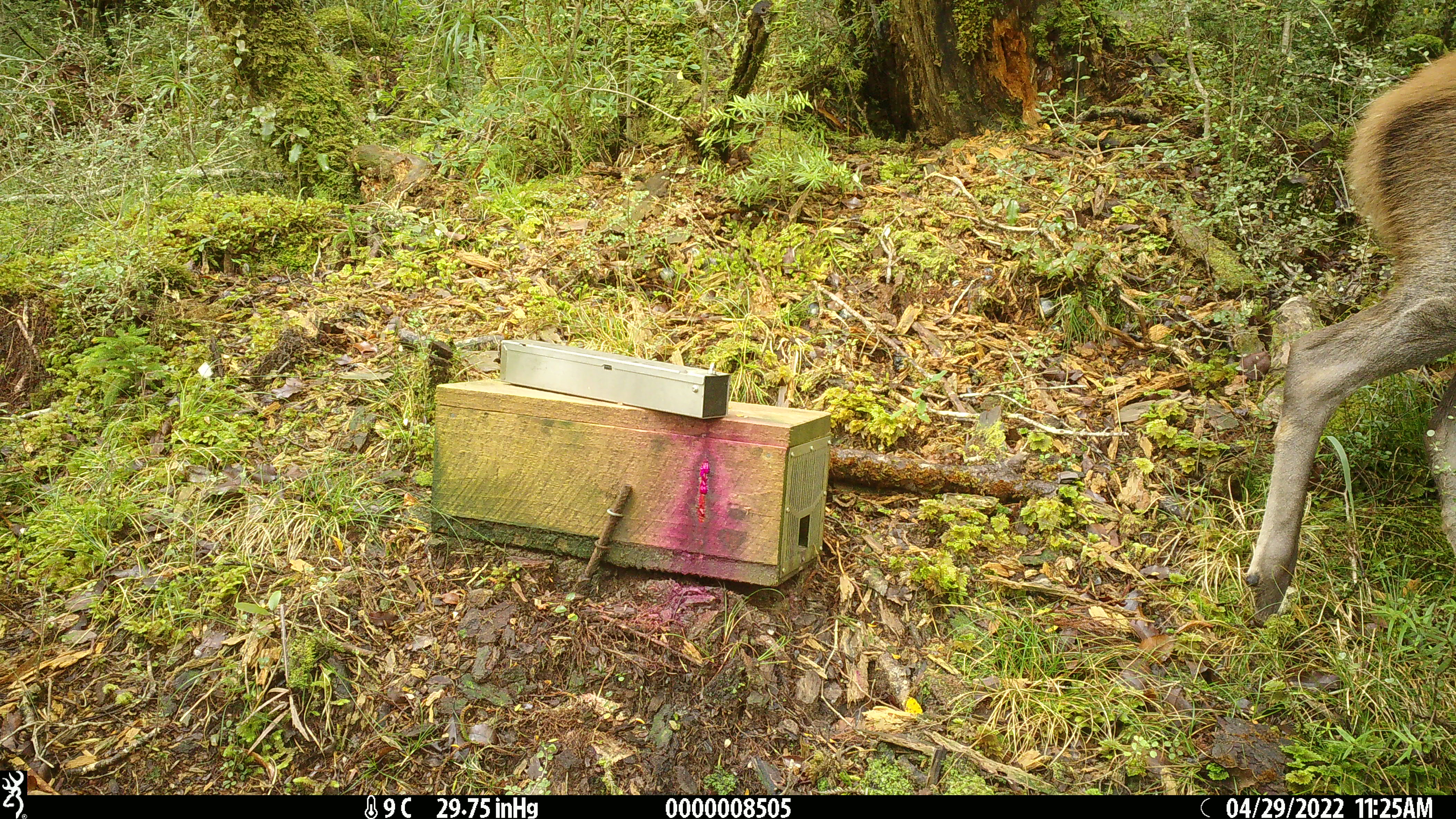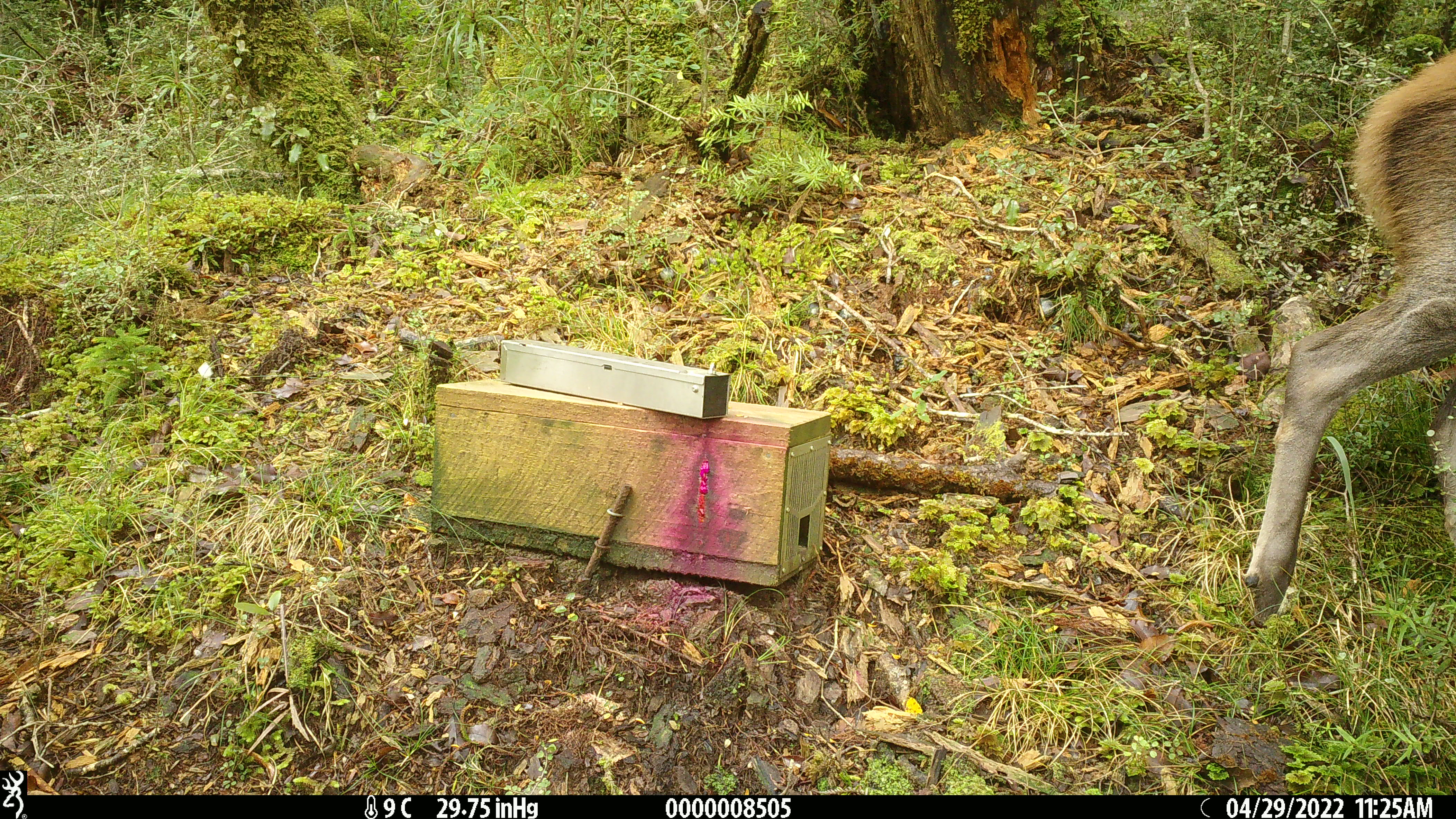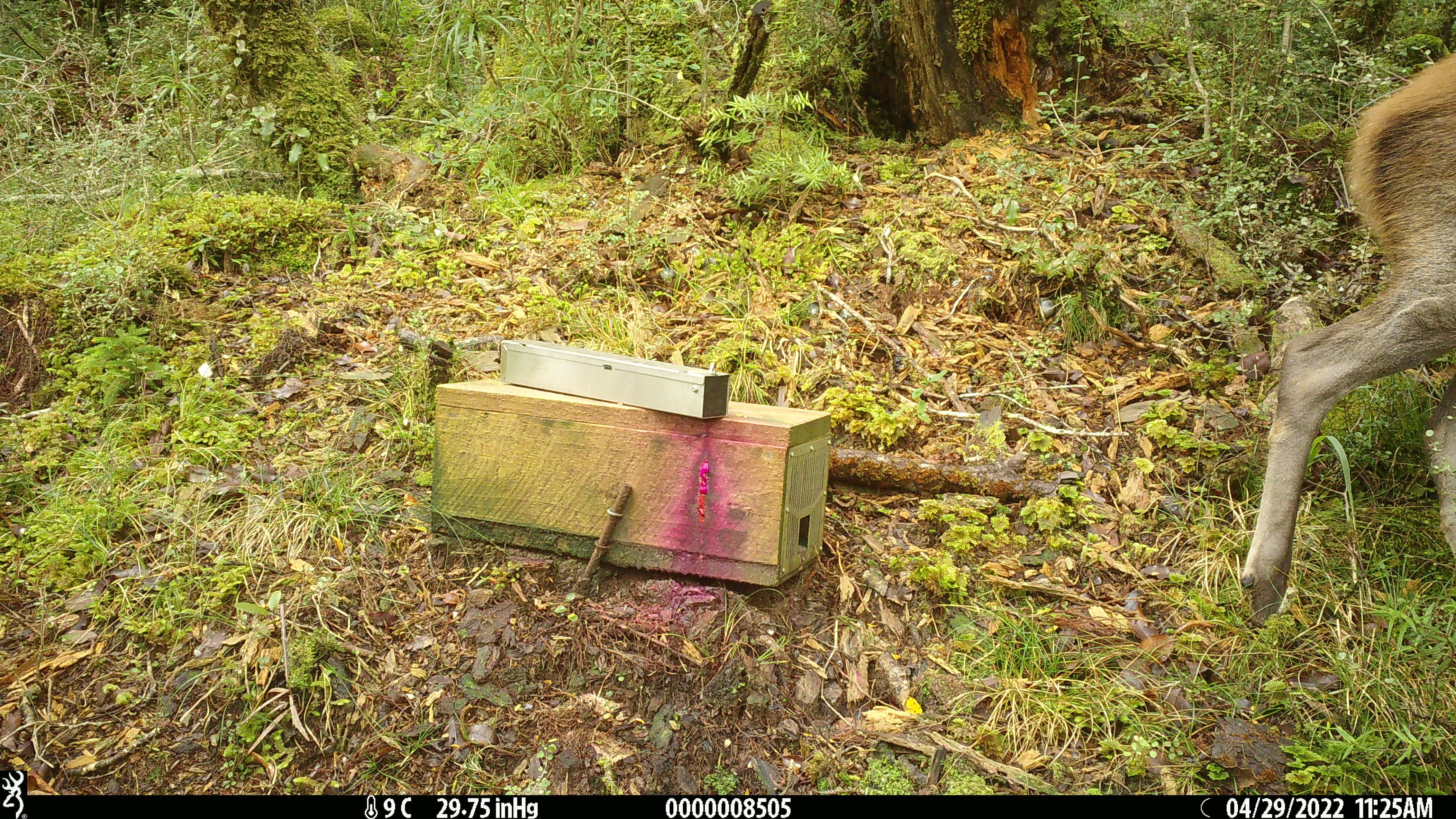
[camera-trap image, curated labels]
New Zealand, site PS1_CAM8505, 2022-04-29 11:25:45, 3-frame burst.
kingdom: Animalia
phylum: Chordata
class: Mammalia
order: Artiodactyla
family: Cervidae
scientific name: Cervidae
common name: deer